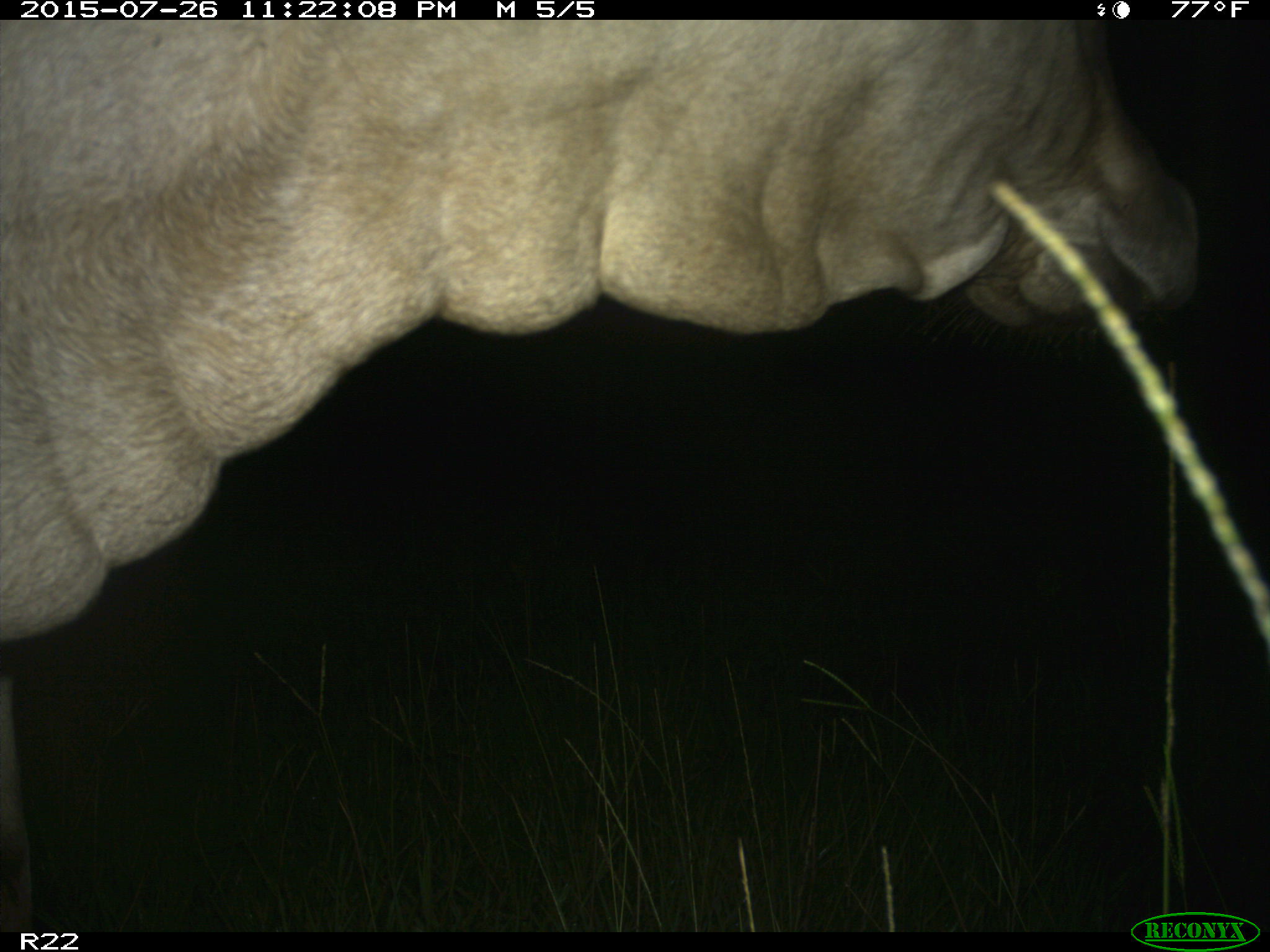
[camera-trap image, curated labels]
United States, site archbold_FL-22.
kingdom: Animalia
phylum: Chordata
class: Mammalia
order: Artiodactyla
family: Bovidae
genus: Bos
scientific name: Bos taurus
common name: domestic cow